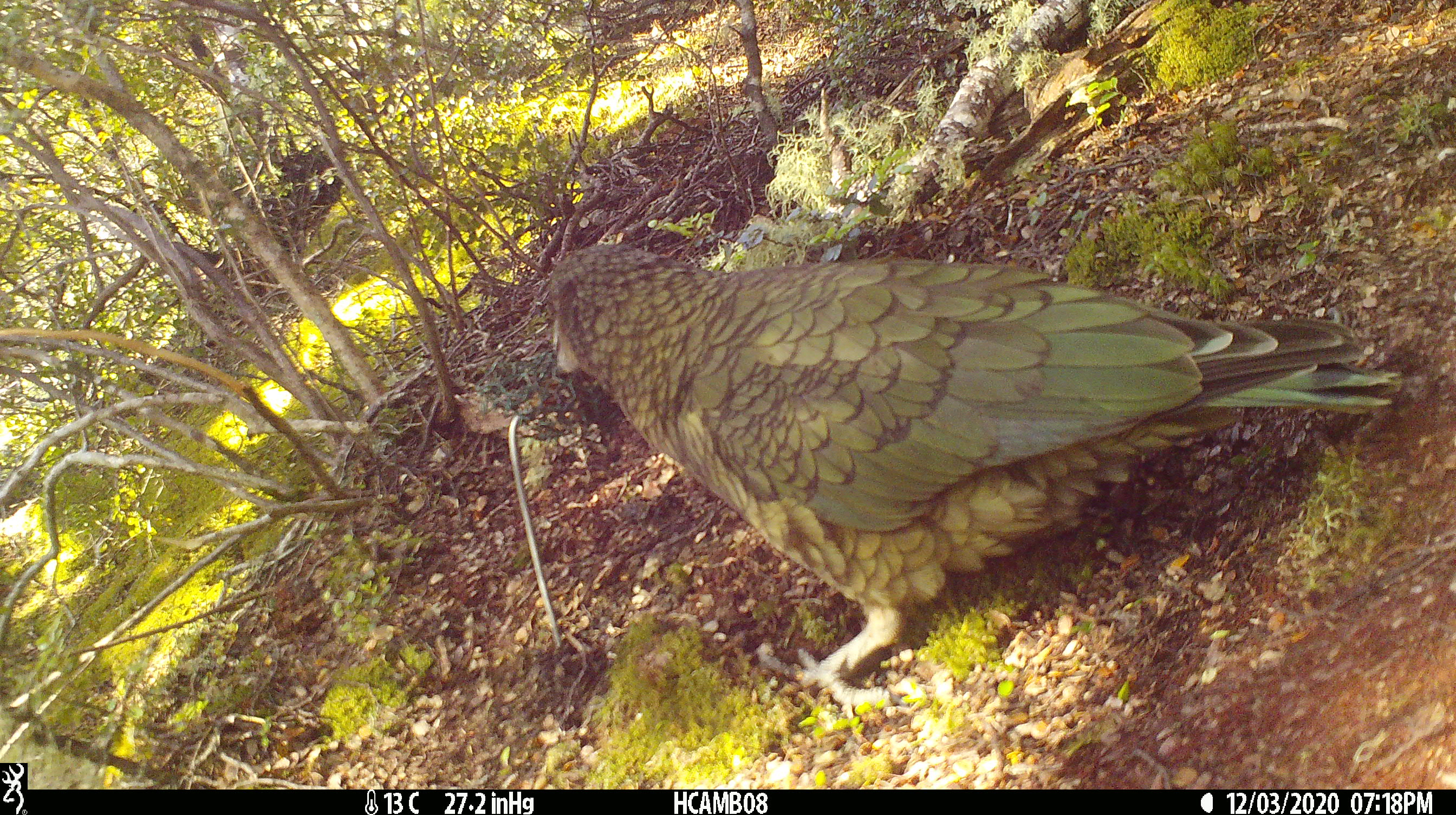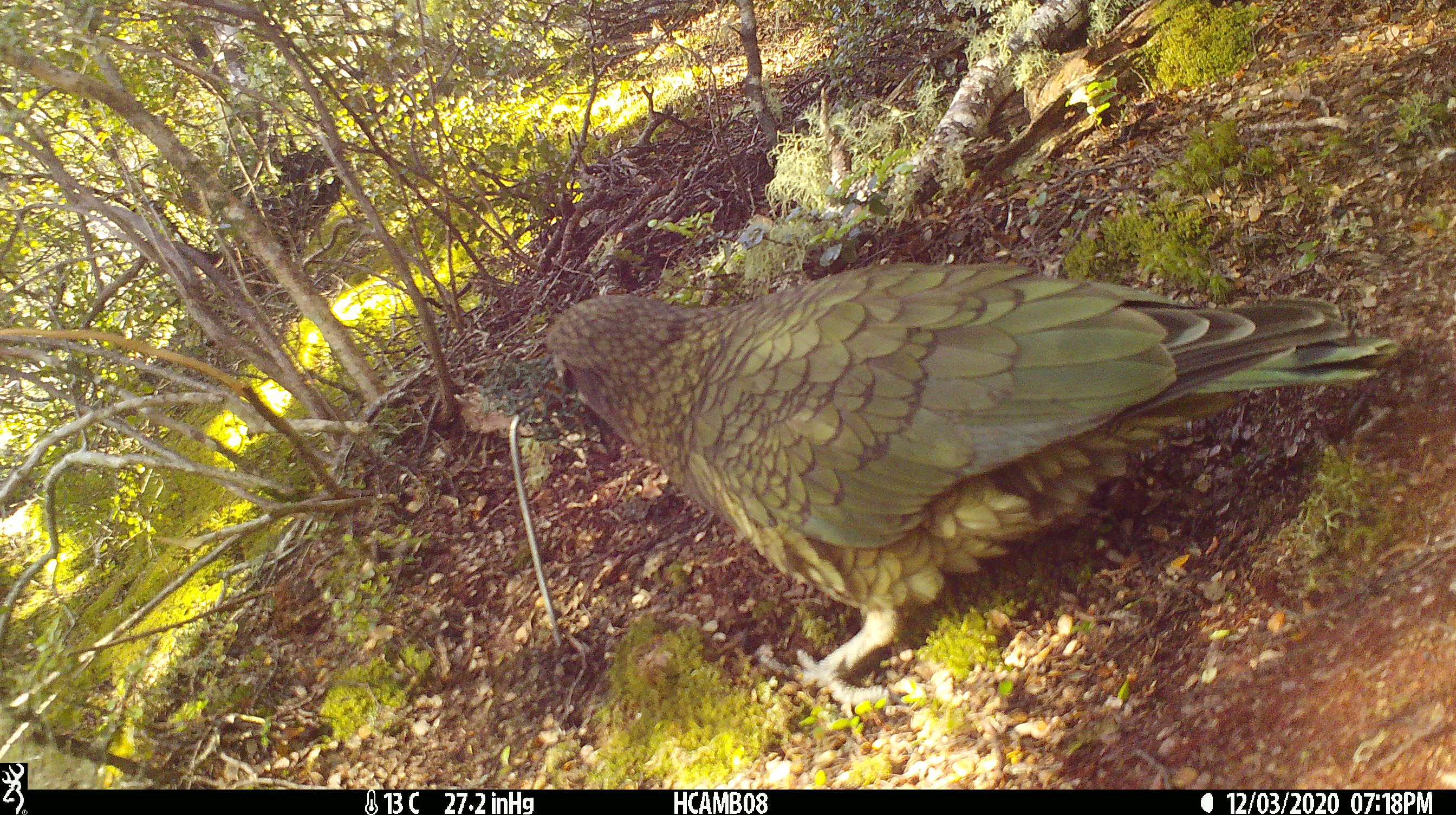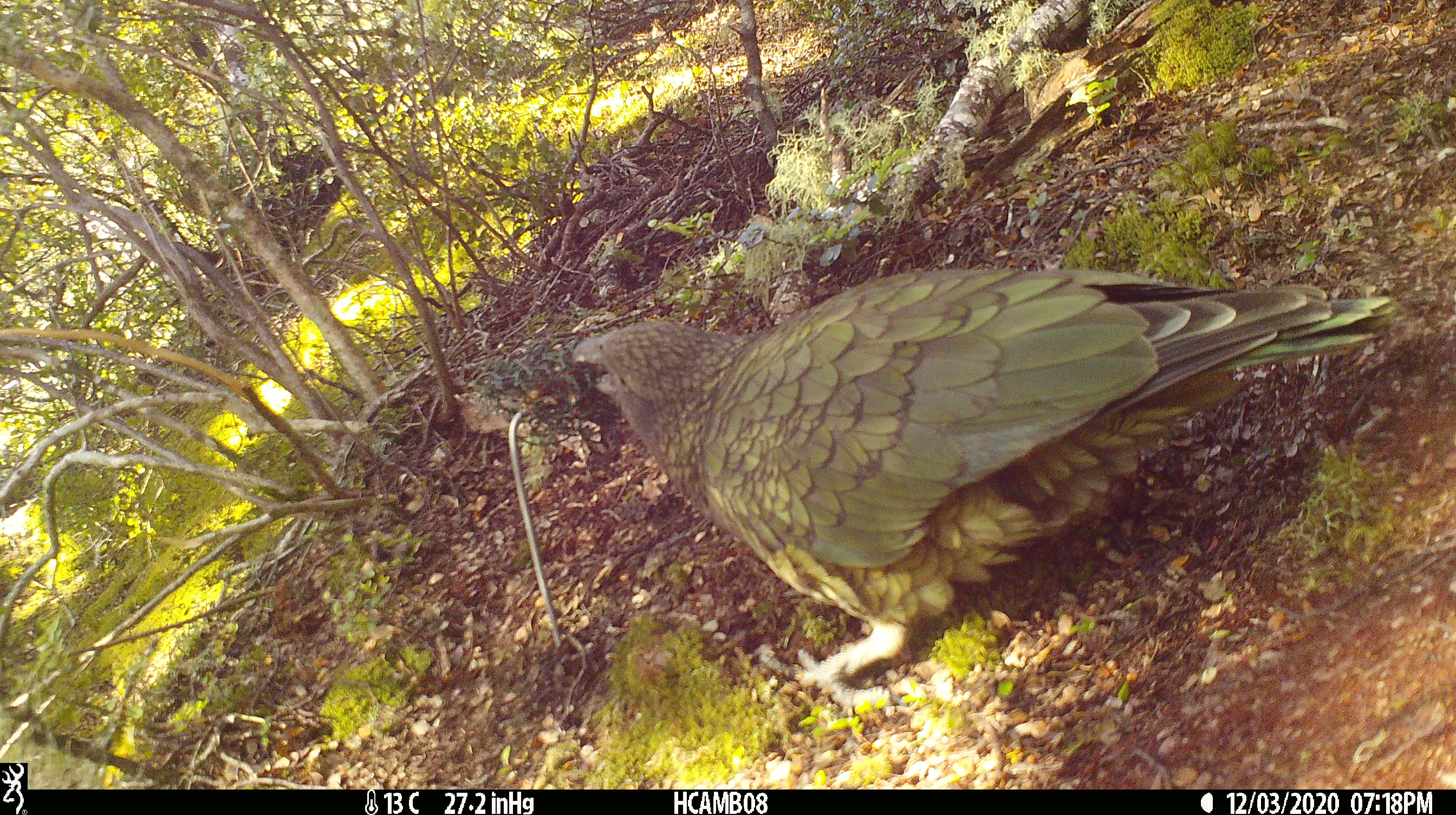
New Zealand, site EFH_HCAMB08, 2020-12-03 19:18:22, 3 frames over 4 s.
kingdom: Animalia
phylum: Chordata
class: Aves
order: Psittaciformes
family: Strigopidae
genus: Nestor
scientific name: Nestor notabilis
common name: kea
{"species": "kea (Nestor notabilis)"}